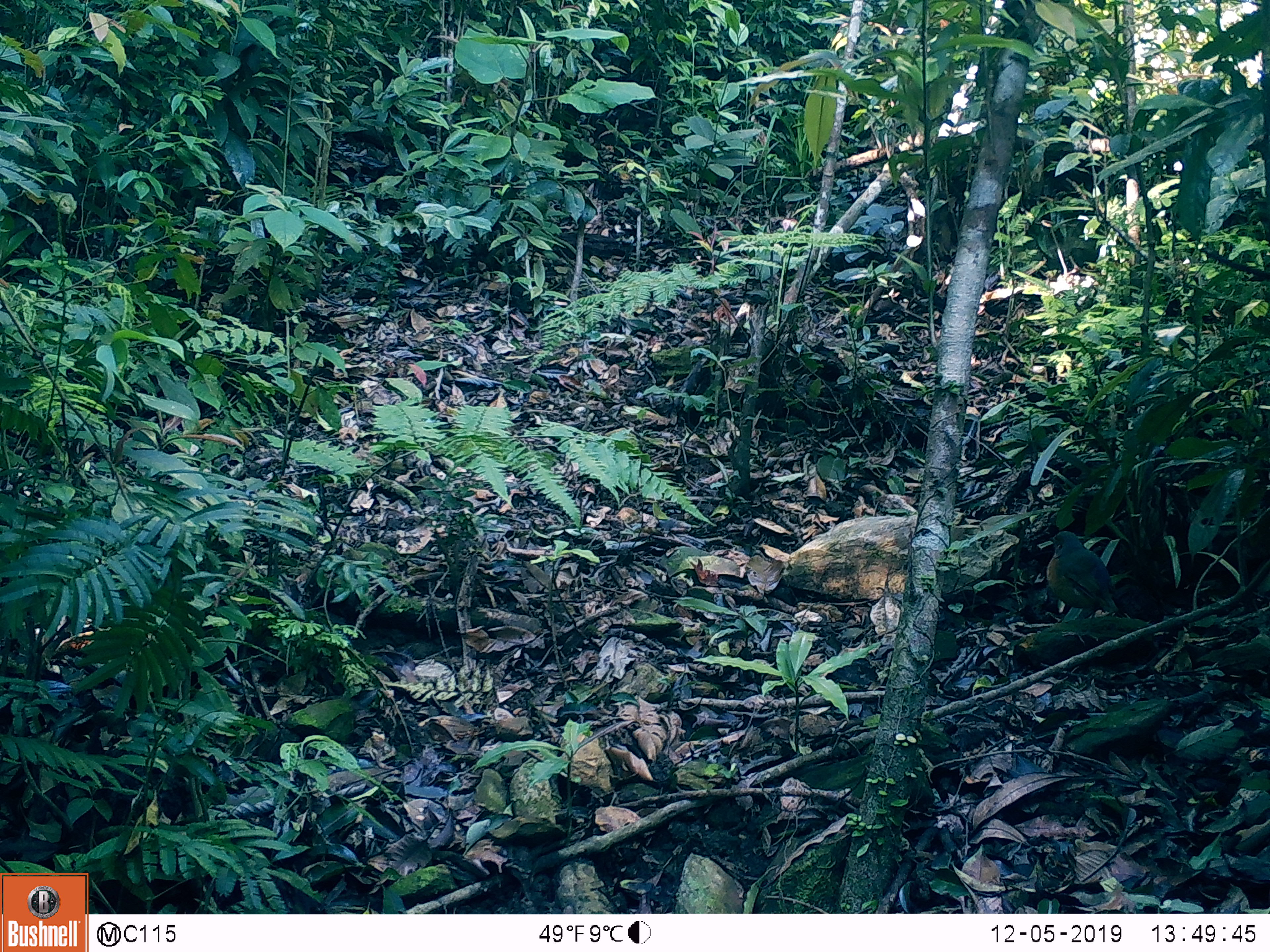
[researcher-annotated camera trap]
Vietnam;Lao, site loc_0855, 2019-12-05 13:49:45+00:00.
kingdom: Animalia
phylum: Chordata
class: Aves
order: Passeriformes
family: Pittidae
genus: Pitta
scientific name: Pitta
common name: typical pittas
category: unidentified pitta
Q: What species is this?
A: Unidentified pitta (typical pittas) (Pitta).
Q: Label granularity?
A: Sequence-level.